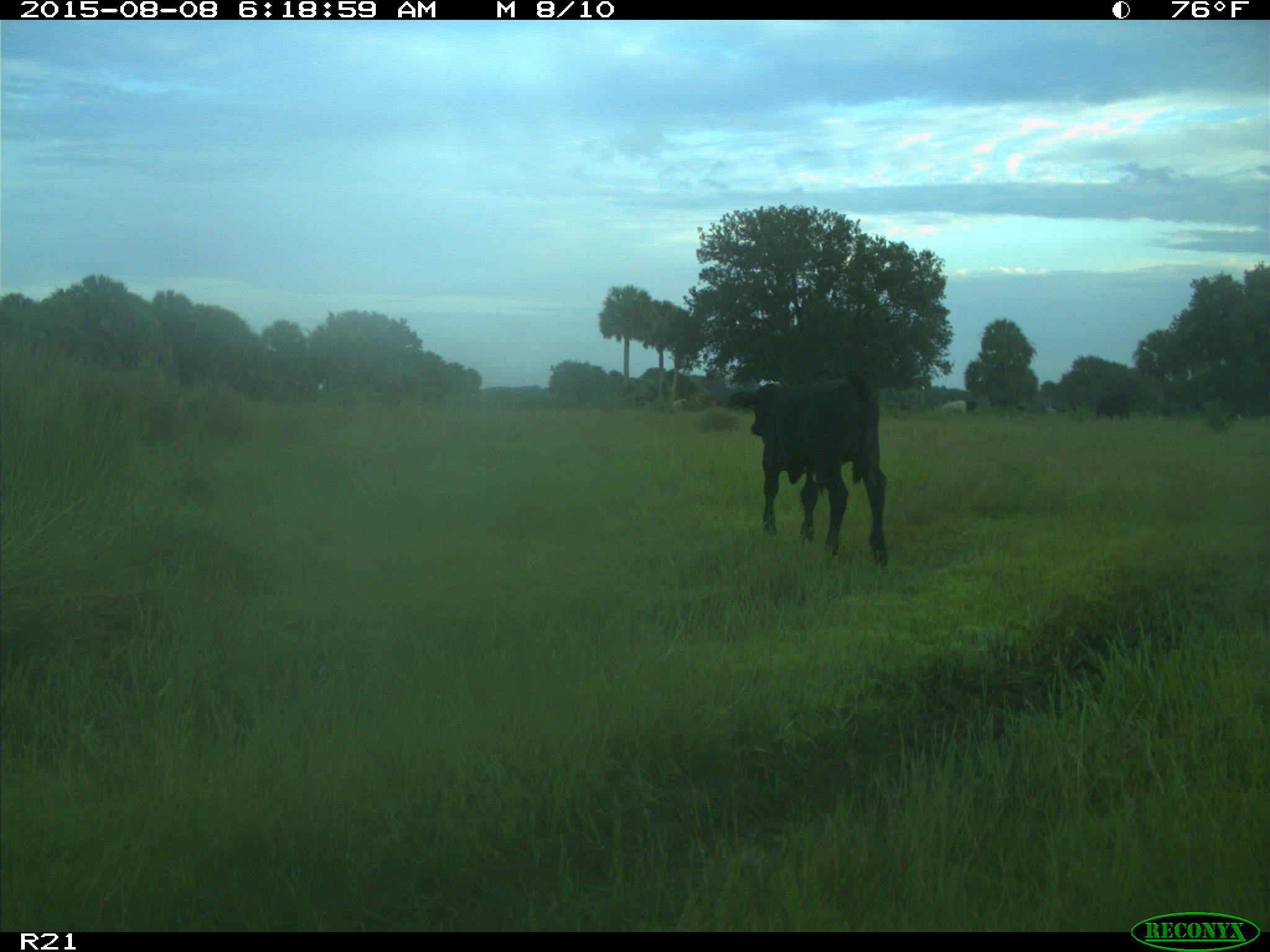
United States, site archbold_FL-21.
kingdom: Animalia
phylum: Chordata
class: Mammalia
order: Artiodactyla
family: Bovidae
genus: Bos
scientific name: Bos taurus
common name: domestic cow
Bos taurus (domestic cow).